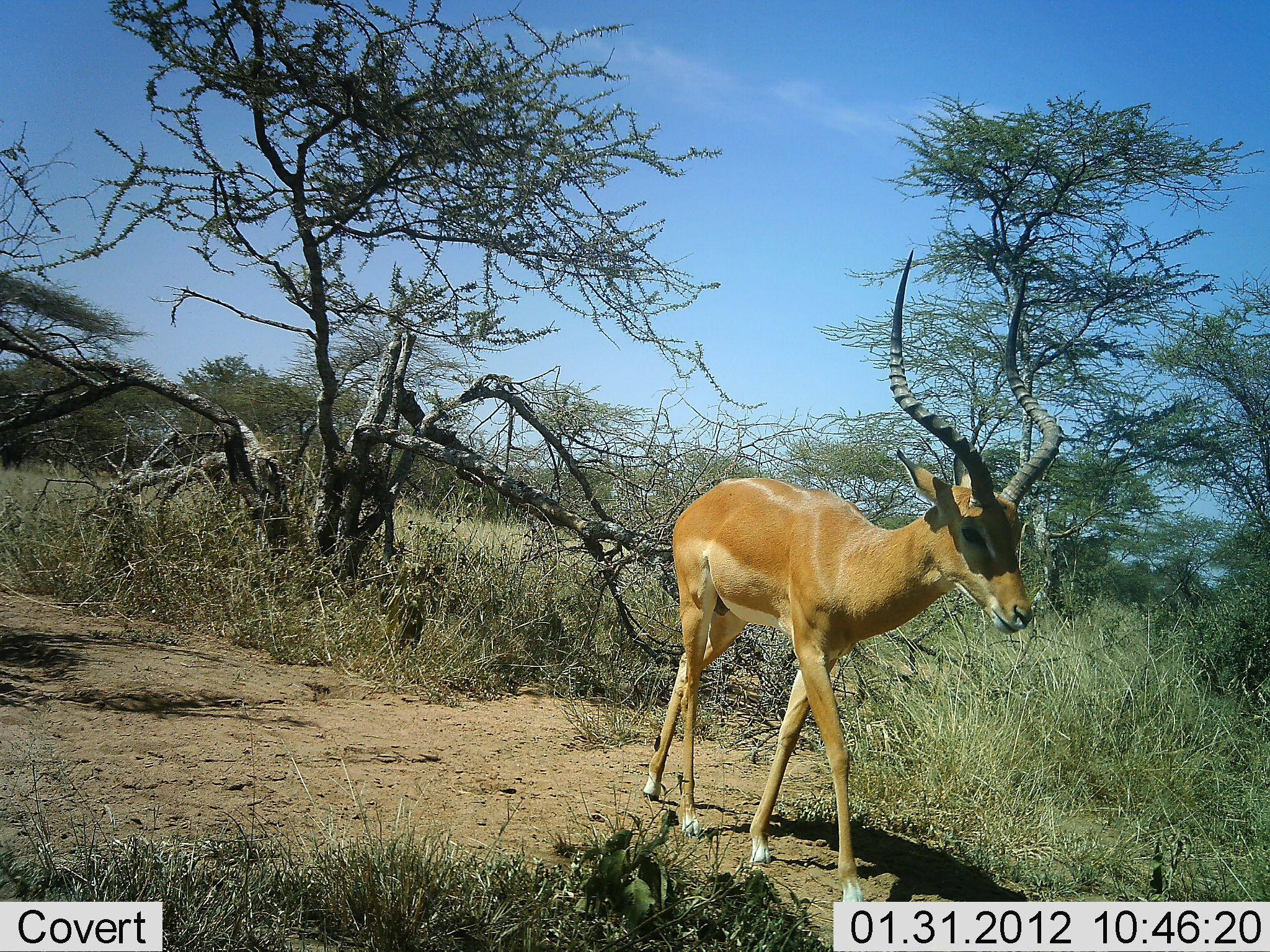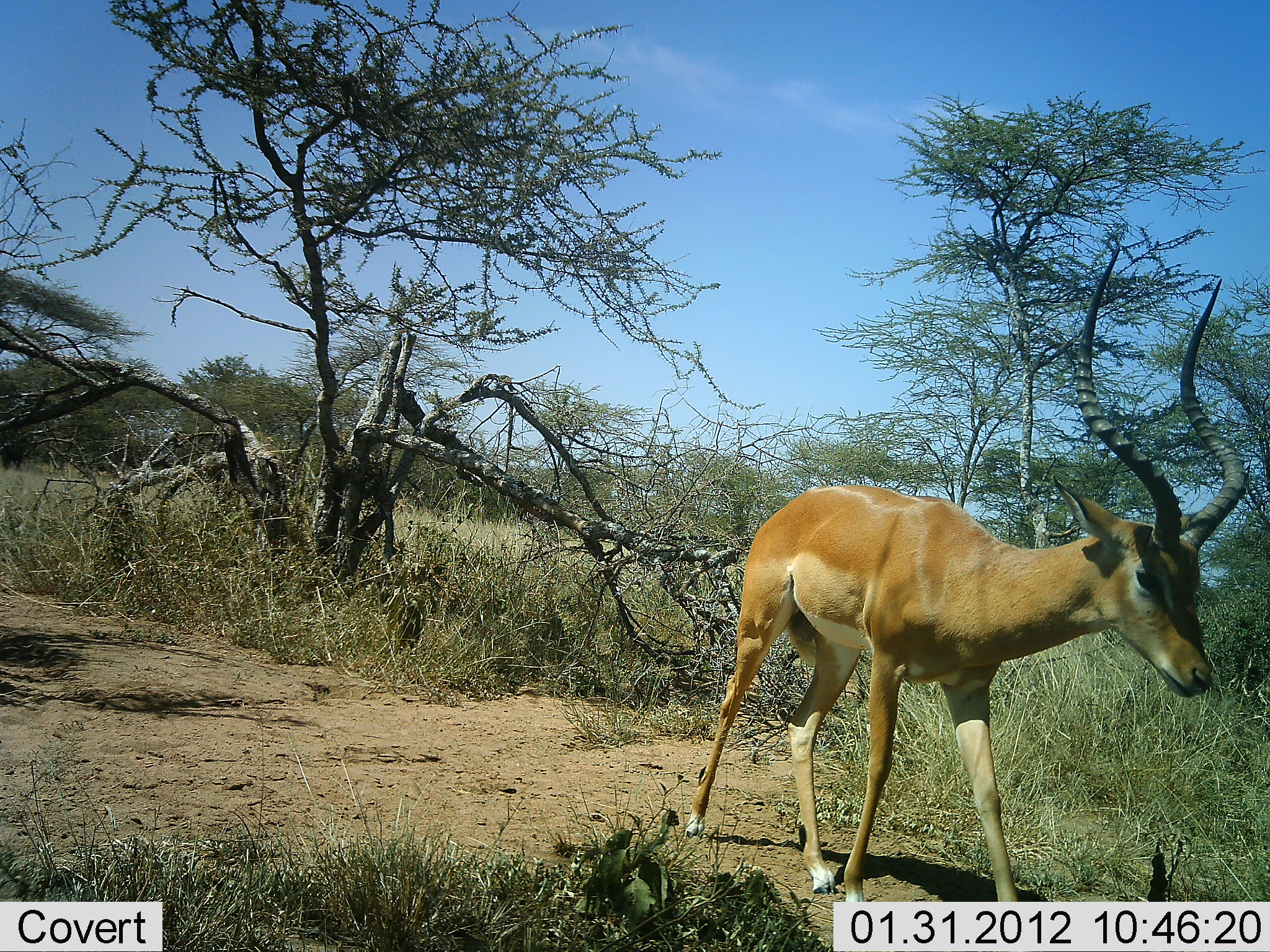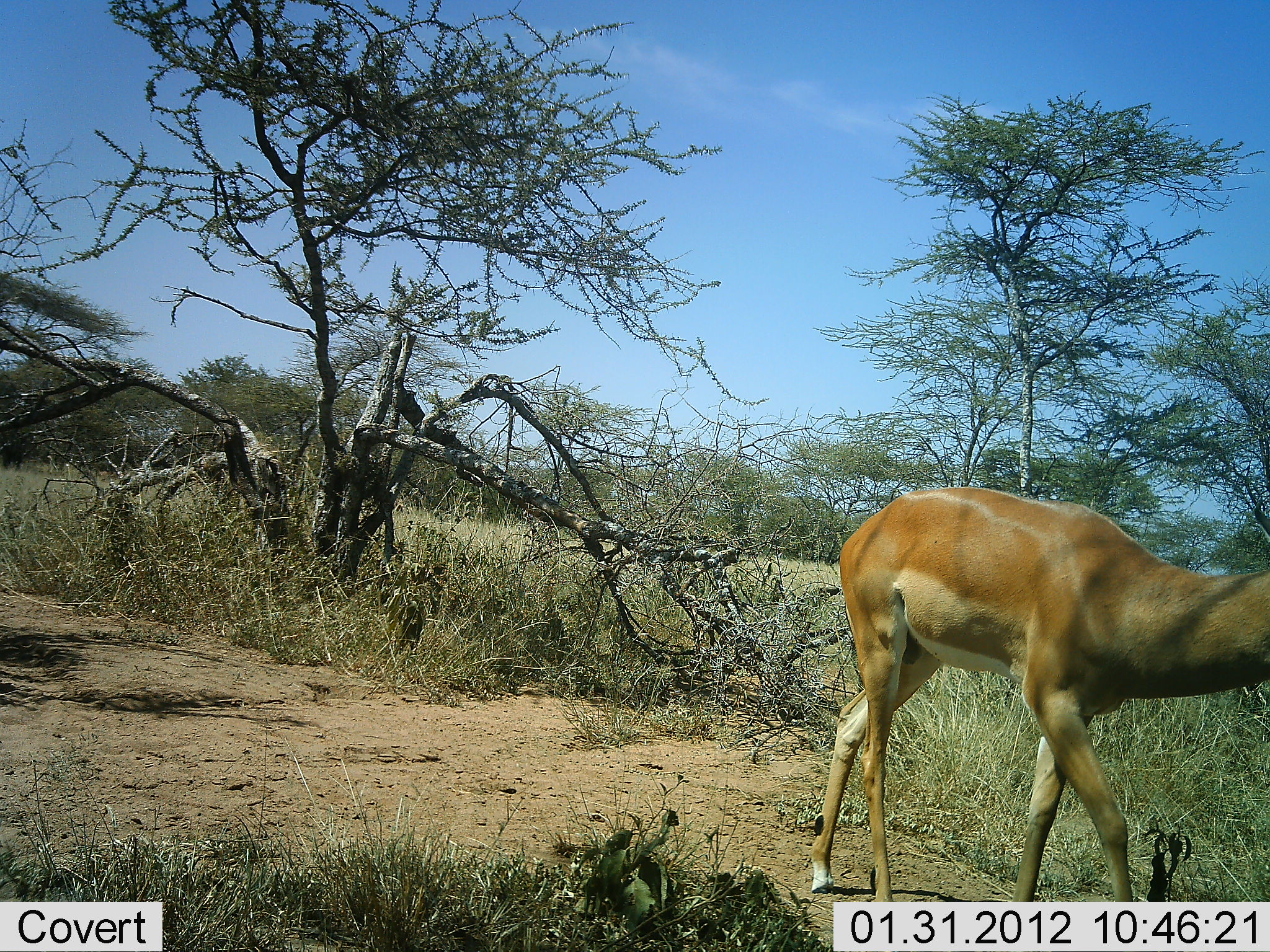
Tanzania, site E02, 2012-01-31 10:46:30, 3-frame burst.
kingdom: Animalia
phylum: Chordata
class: Mammalia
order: Artiodactyla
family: Bovidae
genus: Aepyceros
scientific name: Aepyceros melampus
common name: impala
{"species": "impala (Aepyceros melampus)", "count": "1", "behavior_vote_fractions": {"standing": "4%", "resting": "0%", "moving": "96%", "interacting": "0%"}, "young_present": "0%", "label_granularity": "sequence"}